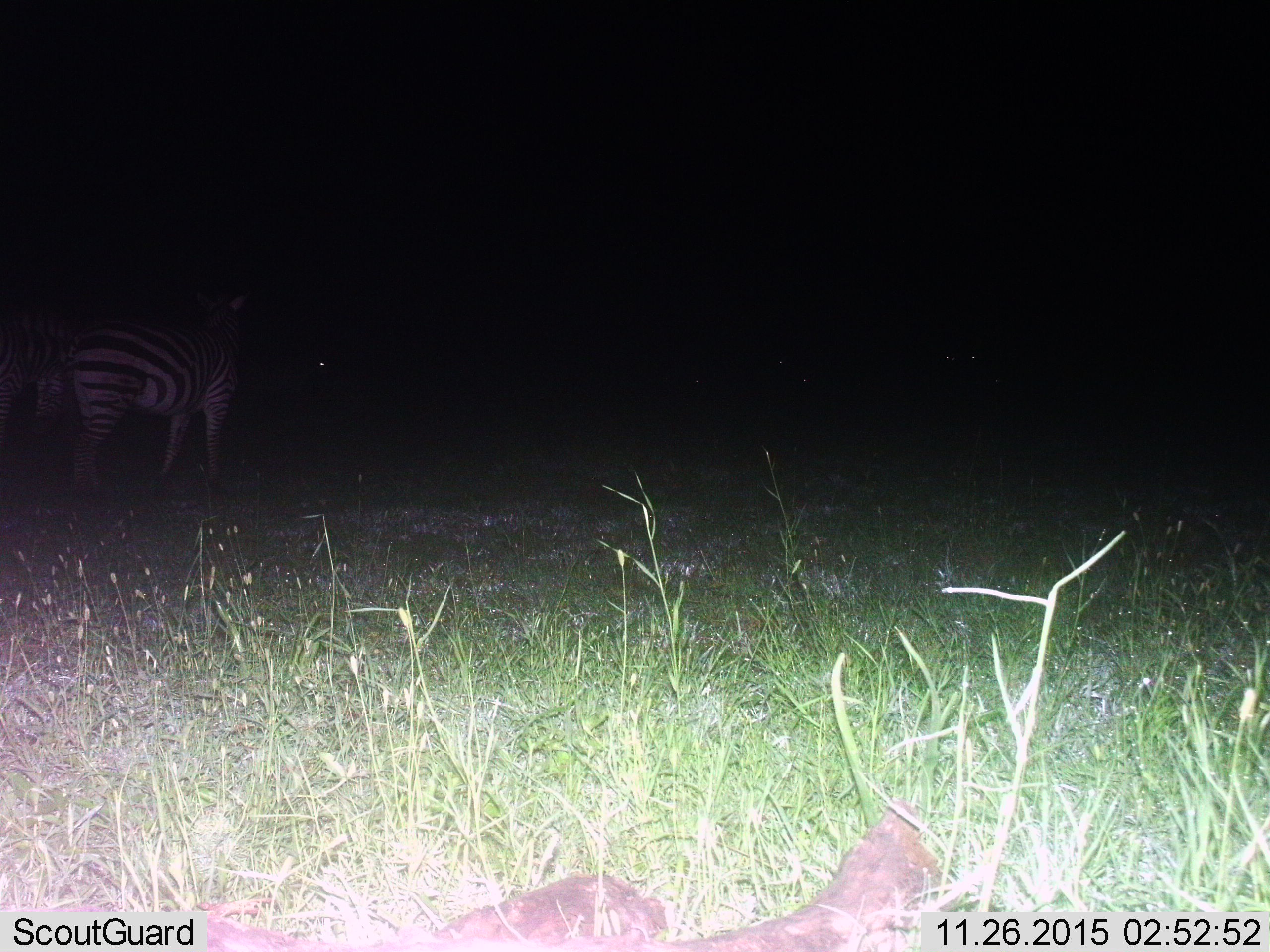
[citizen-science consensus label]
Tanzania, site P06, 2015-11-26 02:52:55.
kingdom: Animalia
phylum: Chordata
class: Mammalia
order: Perissodactyla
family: Equidae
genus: Equus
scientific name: Equus quagga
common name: plains zebra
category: zebra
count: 2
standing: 67%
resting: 0%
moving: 33%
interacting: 0%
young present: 0%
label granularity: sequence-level